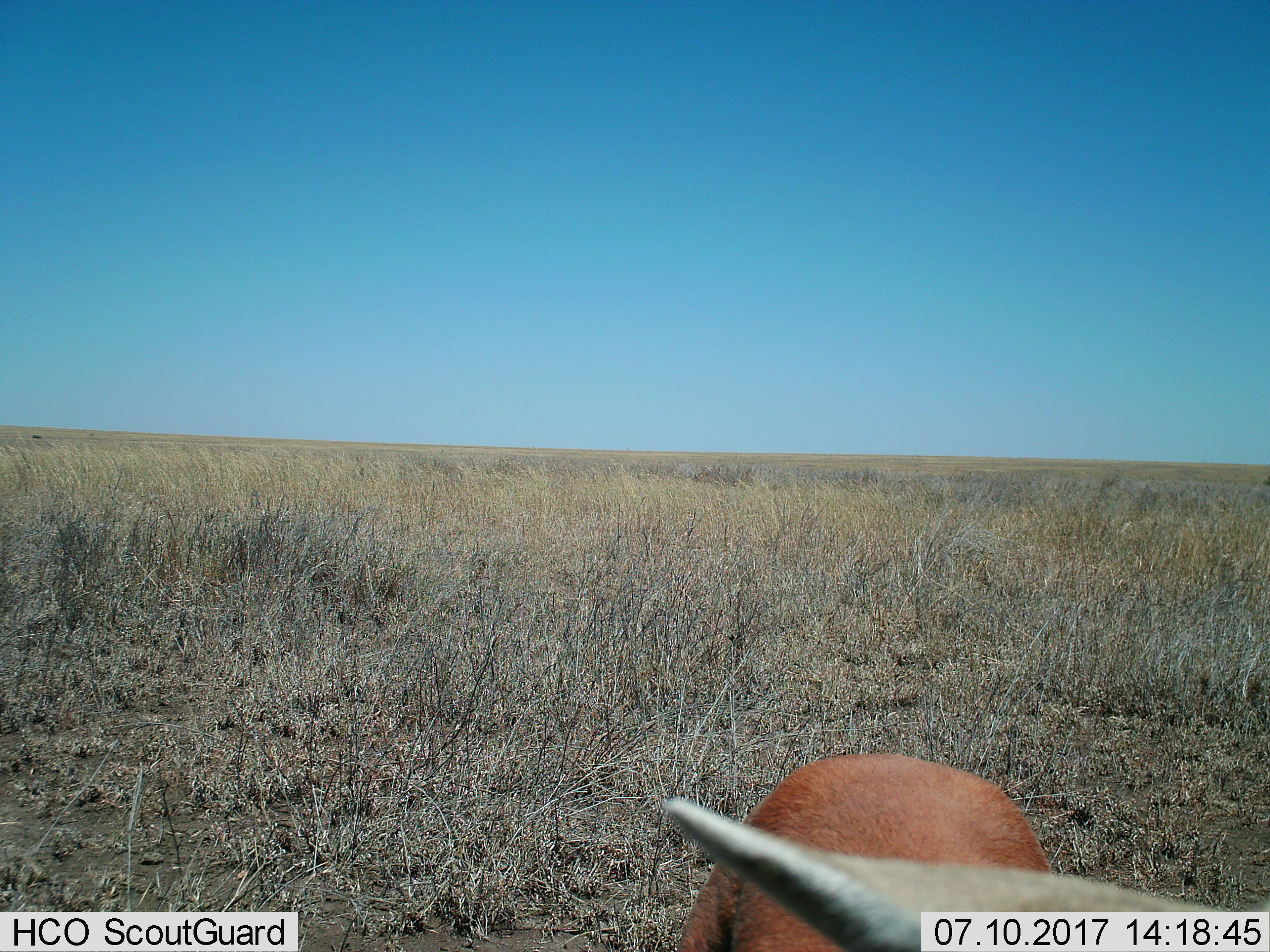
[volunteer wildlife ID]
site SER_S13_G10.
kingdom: Animalia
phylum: Chordata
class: Mammalia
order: Artiodactyla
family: Bovidae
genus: Eudorcas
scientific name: Eudorcas thomsonii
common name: thomson's gazelle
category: gazellethomsons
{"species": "gazellethomsons (thomson's gazelle) (Eudorcas thomsonii)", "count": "1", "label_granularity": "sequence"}